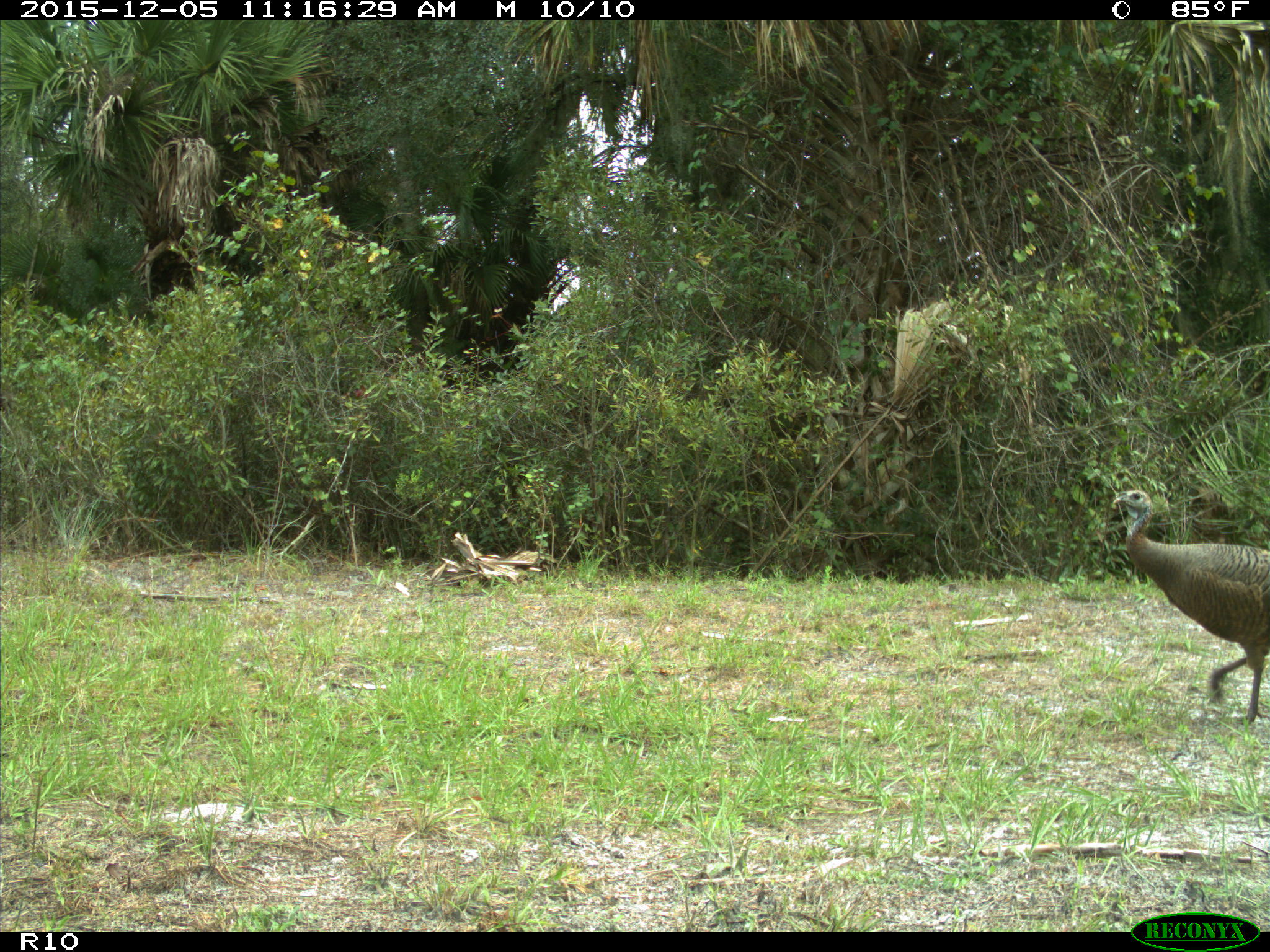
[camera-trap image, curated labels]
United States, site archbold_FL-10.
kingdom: Animalia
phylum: Chordata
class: Aves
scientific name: Aves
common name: birds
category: unidentified bird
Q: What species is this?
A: Unidentified bird (birds) (Aves).